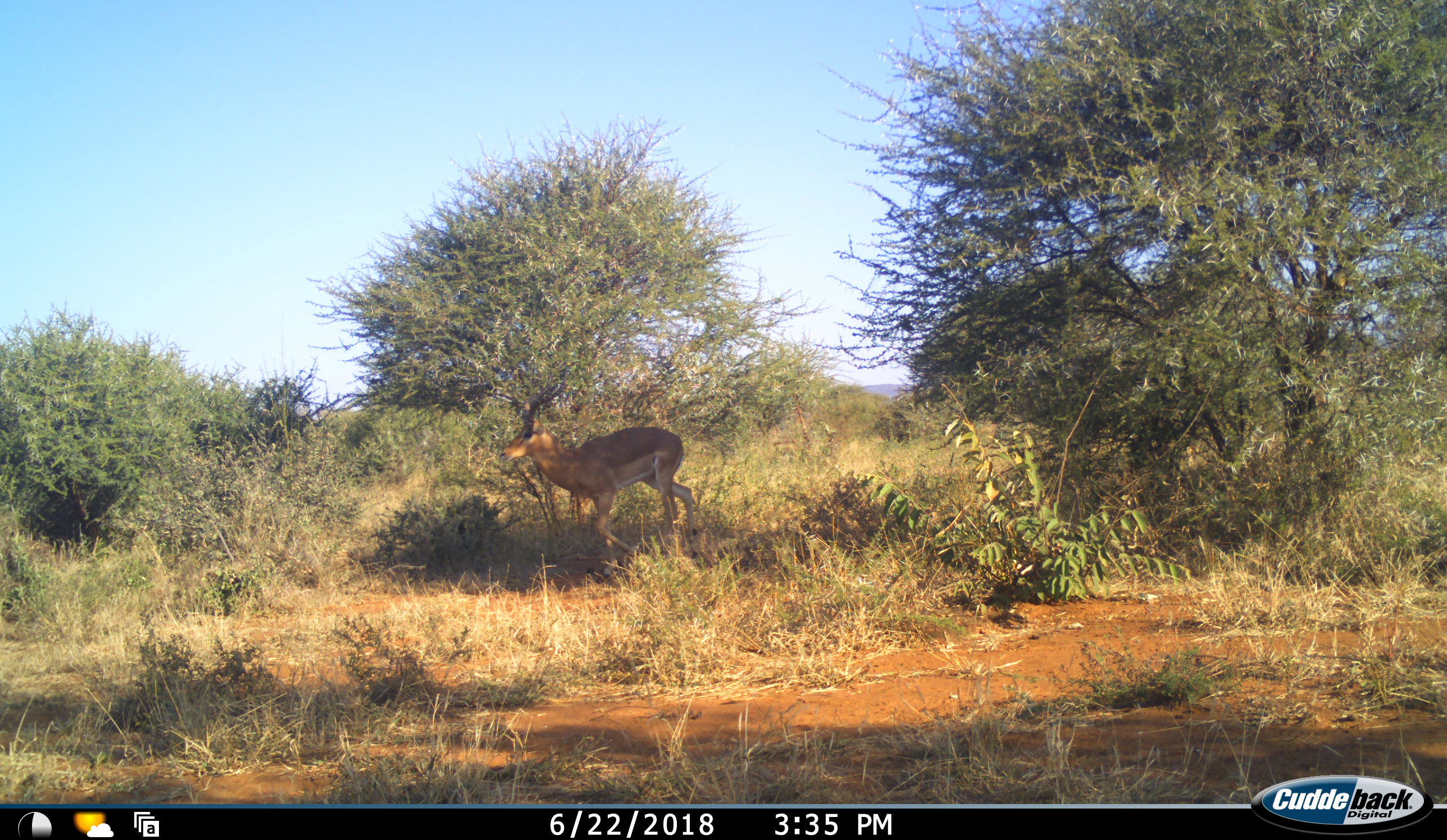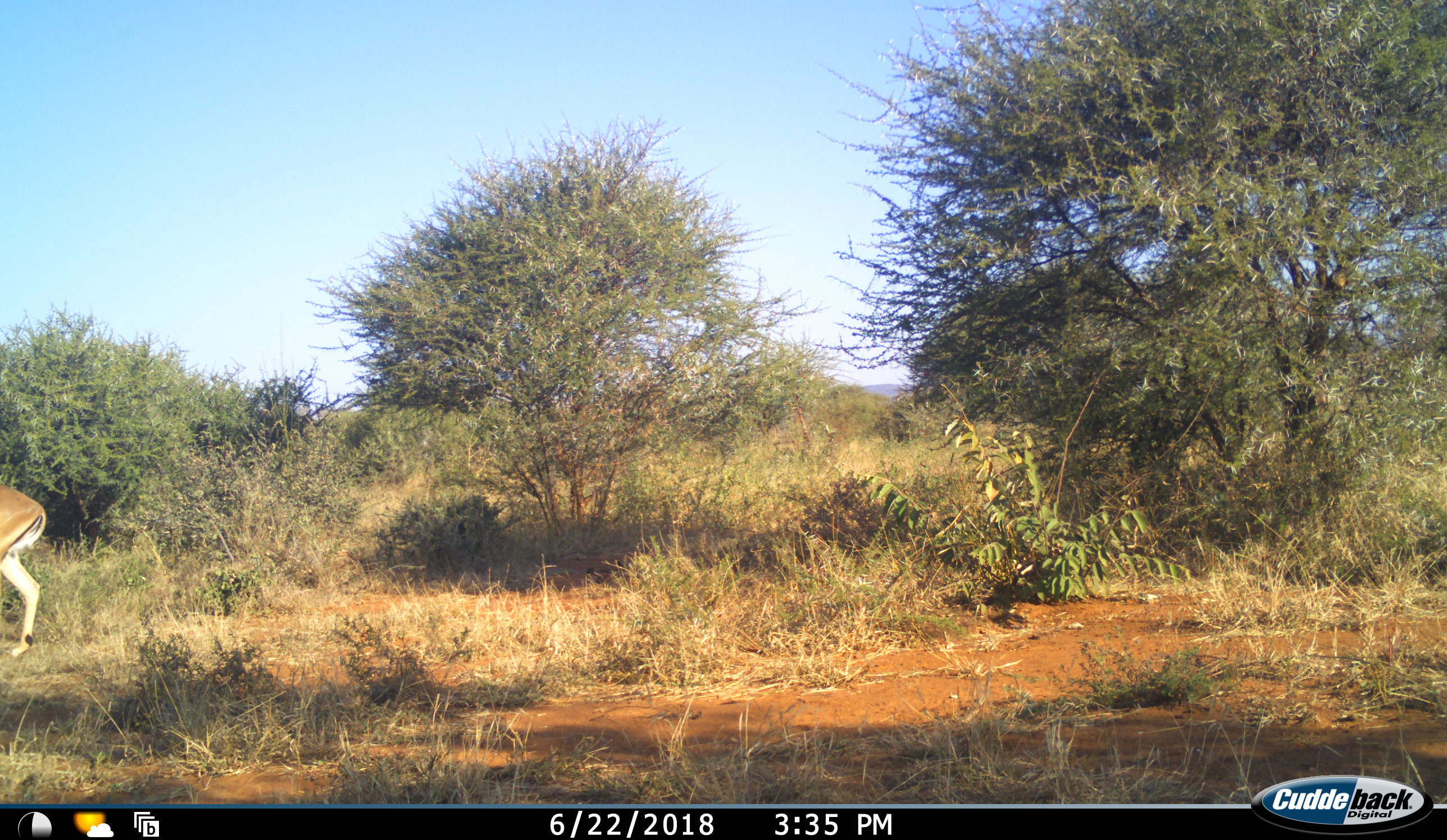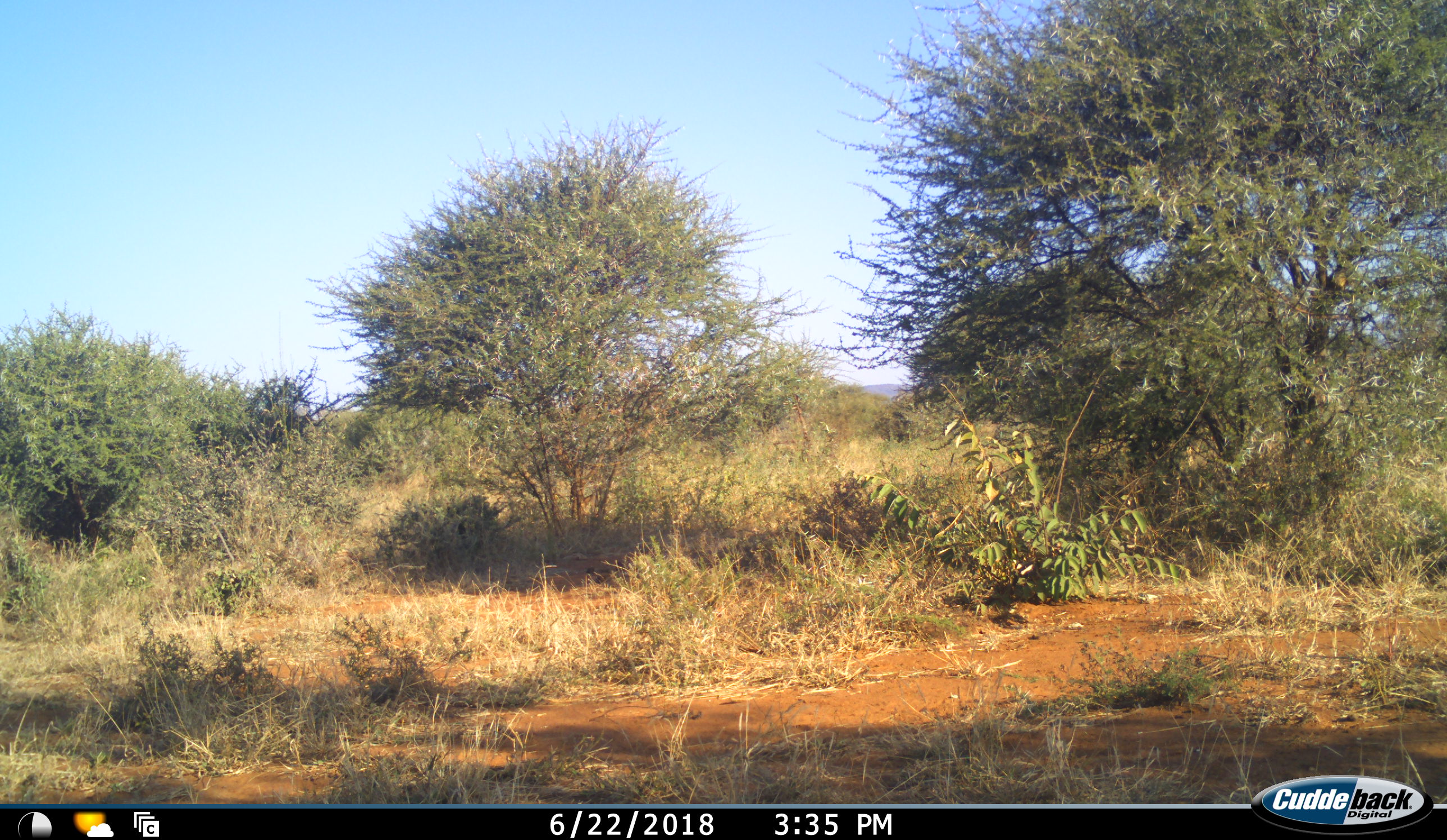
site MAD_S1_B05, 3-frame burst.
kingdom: Animalia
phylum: Chordata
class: Mammalia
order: Artiodactyla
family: Bovidae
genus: Aepyceros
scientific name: Aepyceros melampus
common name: impala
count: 1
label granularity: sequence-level